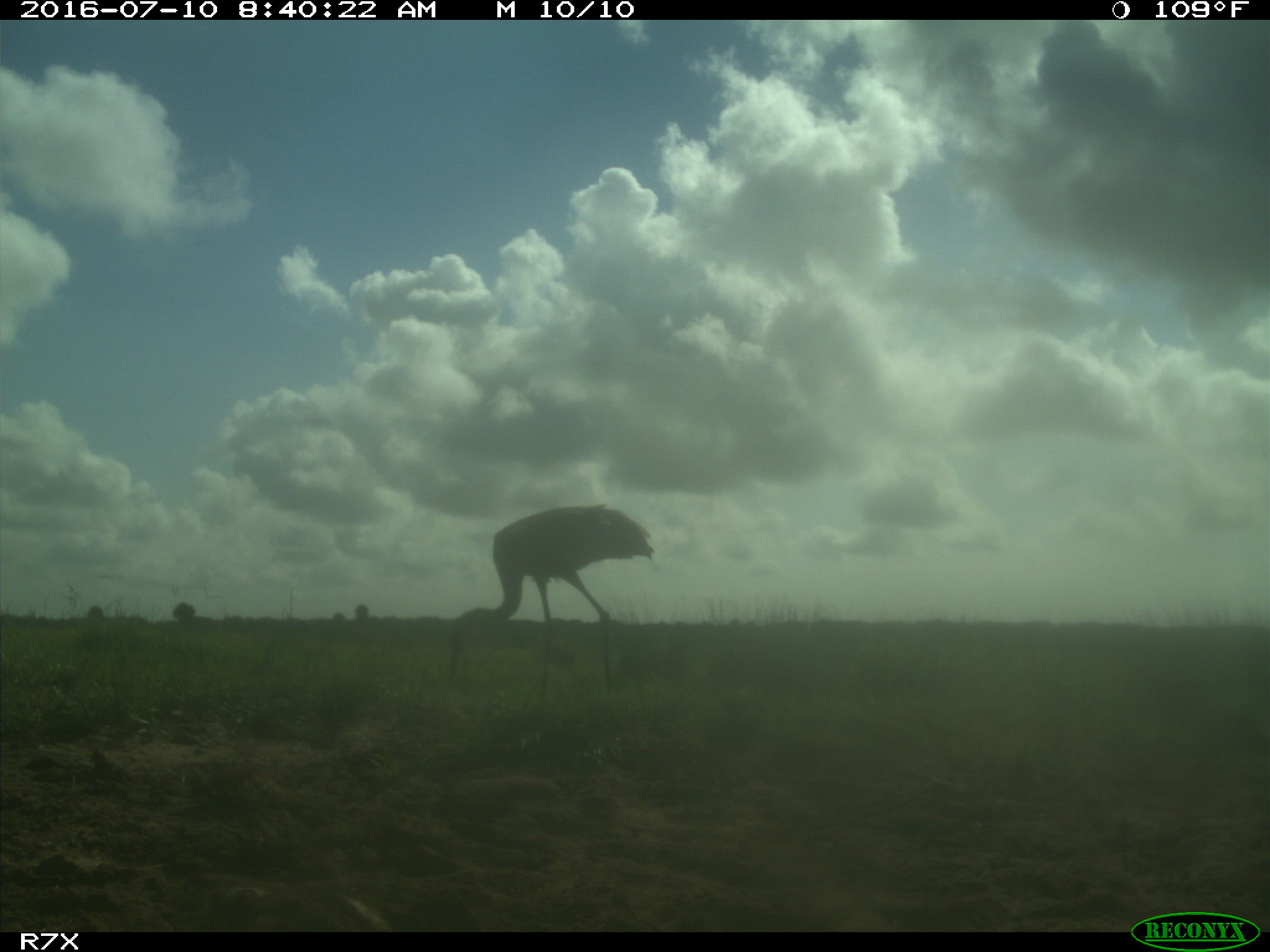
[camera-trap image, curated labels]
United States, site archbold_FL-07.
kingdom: Animalia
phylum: Chordata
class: Aves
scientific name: Aves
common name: birds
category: unidentified bird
Unidentified bird (birds) (Aves).